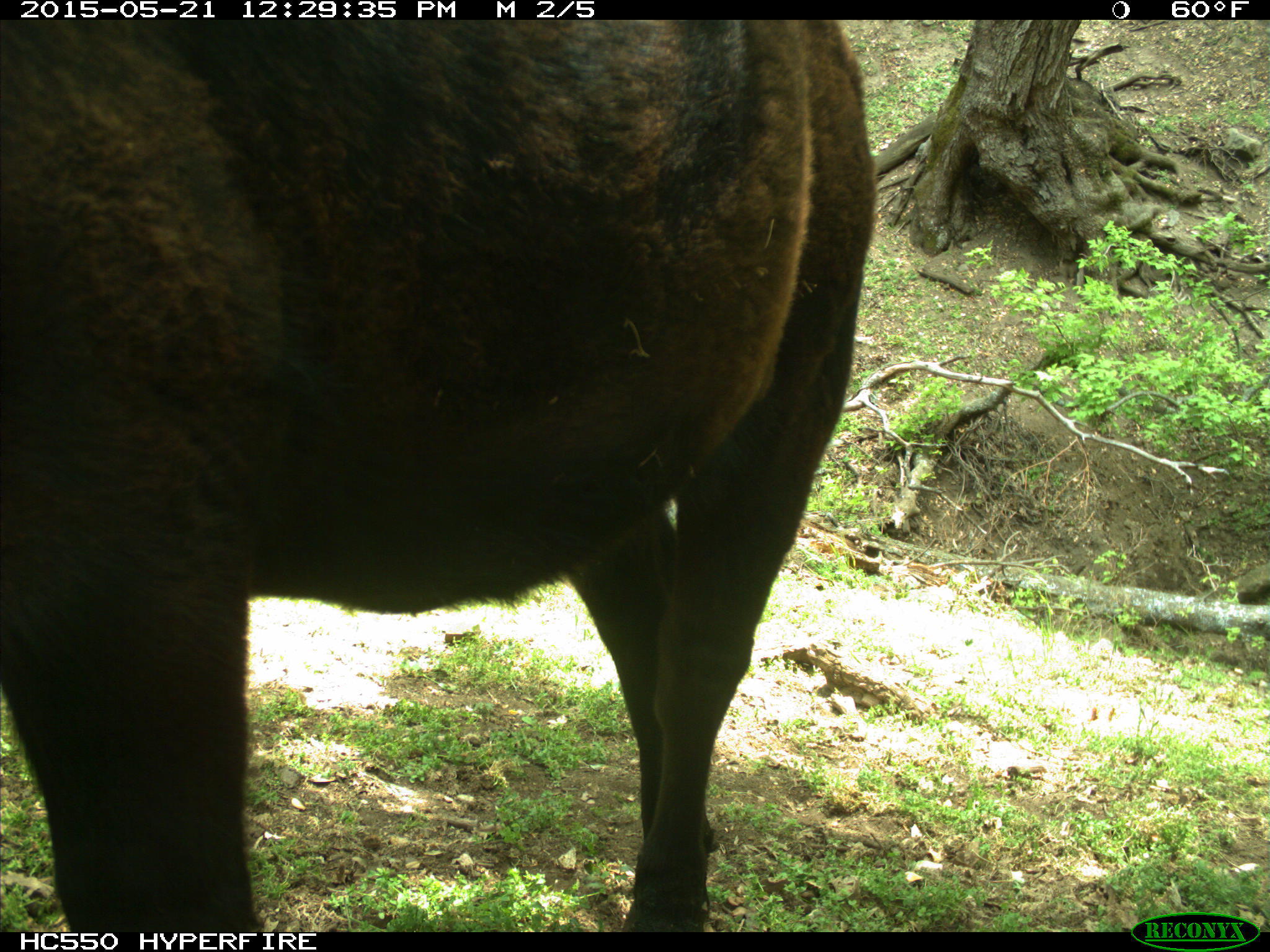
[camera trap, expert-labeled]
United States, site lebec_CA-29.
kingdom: Animalia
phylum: Chordata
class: Mammalia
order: Artiodactyla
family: Bovidae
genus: Bos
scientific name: Bos taurus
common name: domestic cow